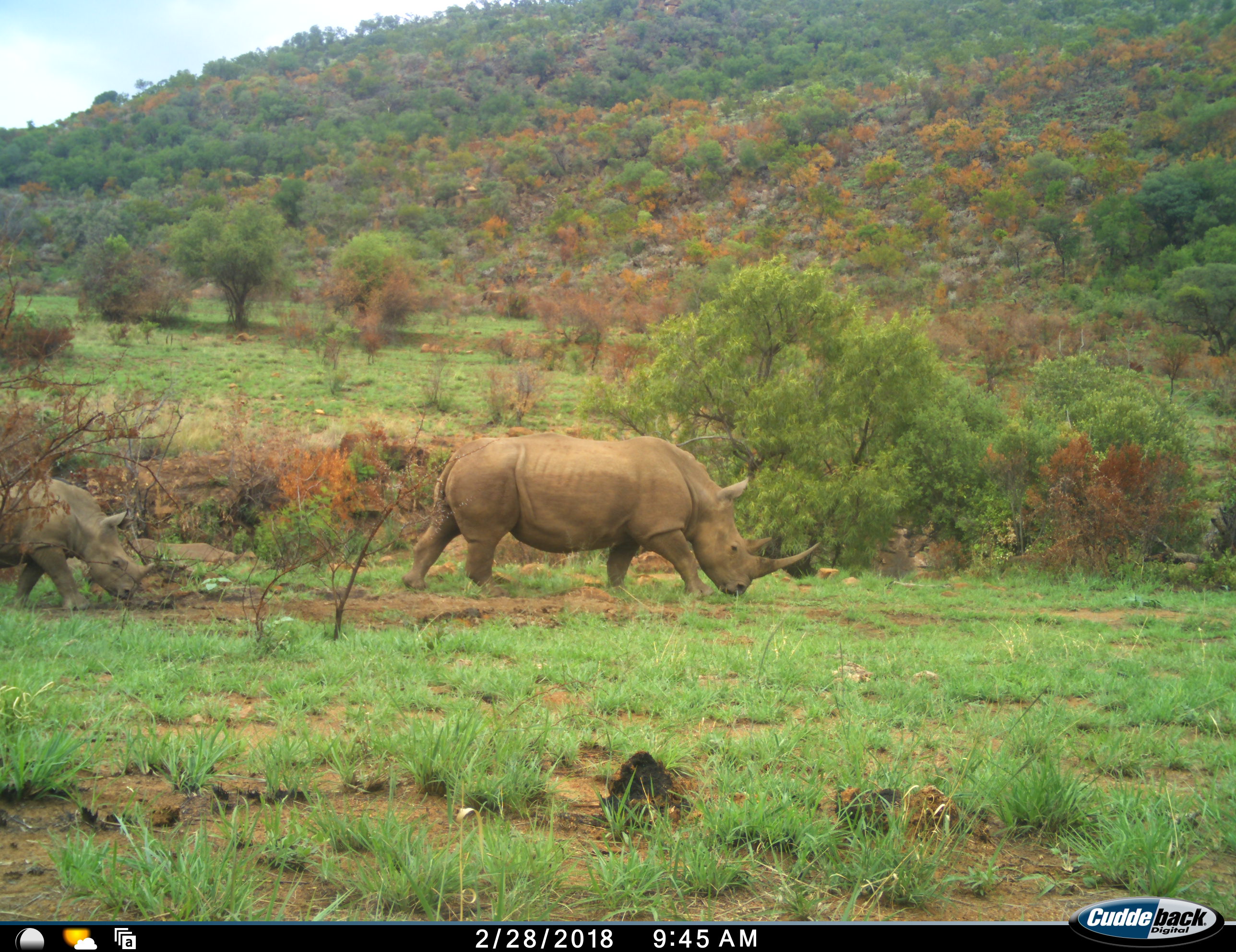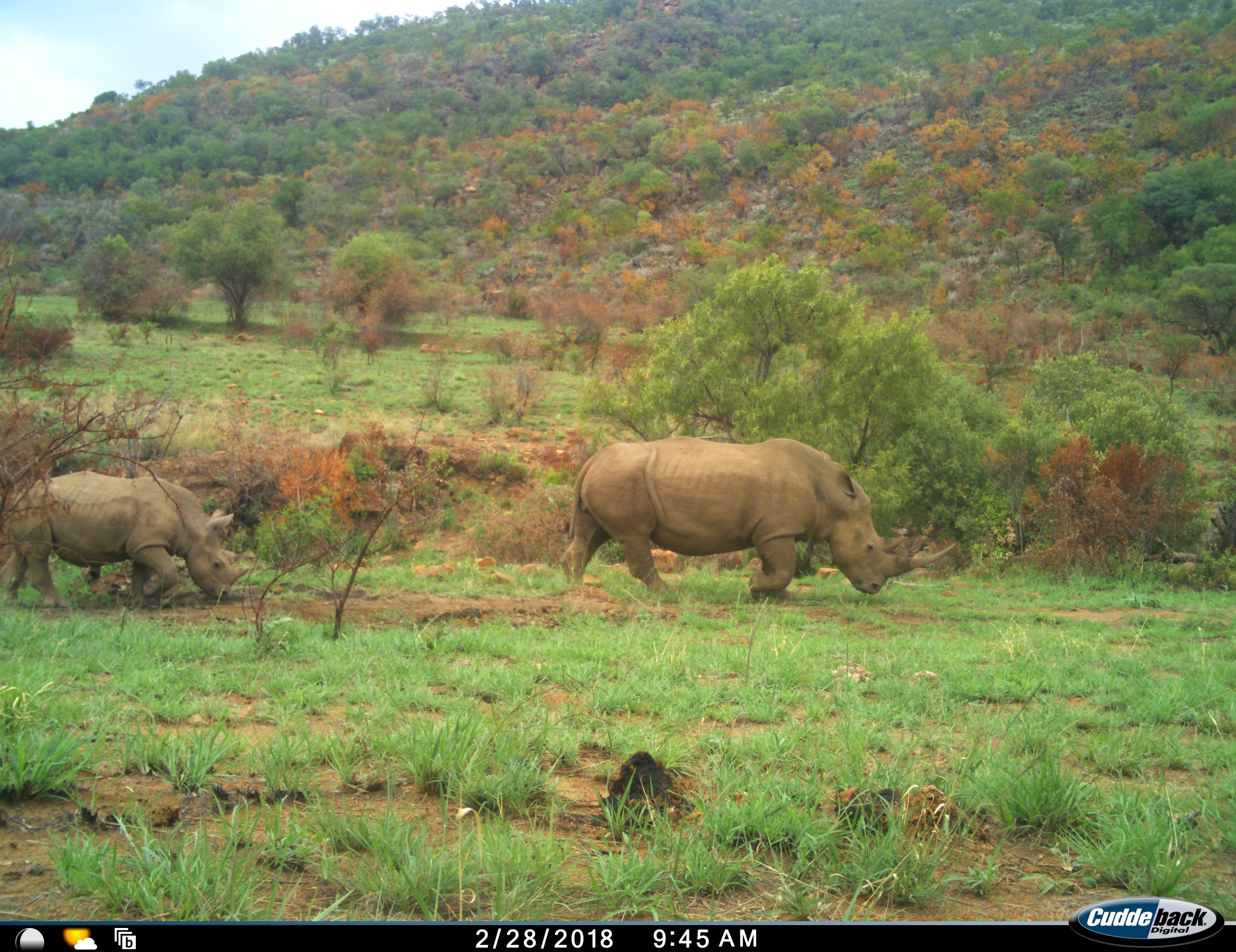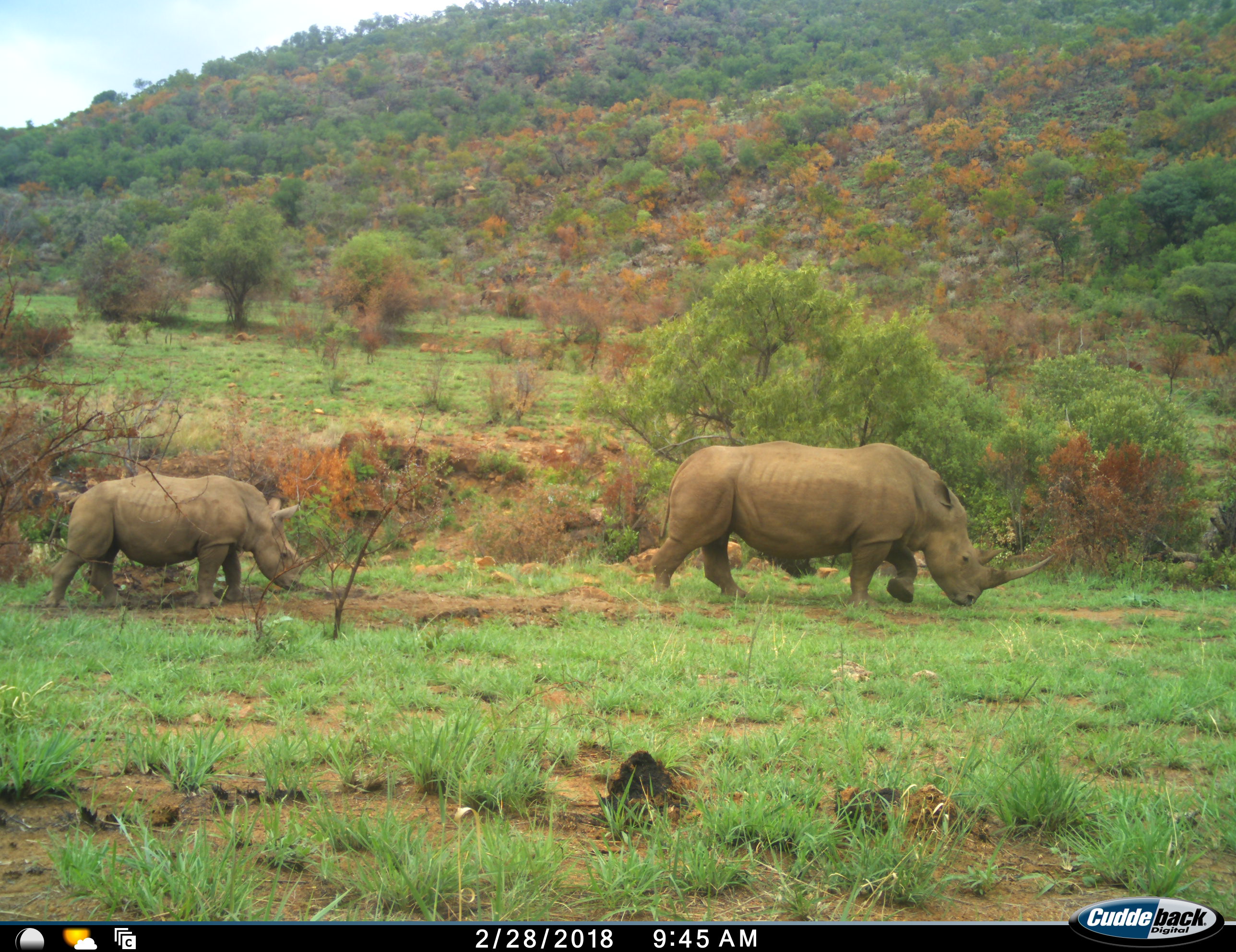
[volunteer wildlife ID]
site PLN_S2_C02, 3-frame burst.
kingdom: Animalia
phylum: Chordata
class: Mammalia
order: Perissodactyla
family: Rhinocerotidae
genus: Ceratotherium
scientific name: Ceratotherium simum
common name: white rhinoceros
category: rhinoceroswhite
Rhinoceroswhite (white rhinoceros) (Ceratotherium simum), count 2. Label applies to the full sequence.